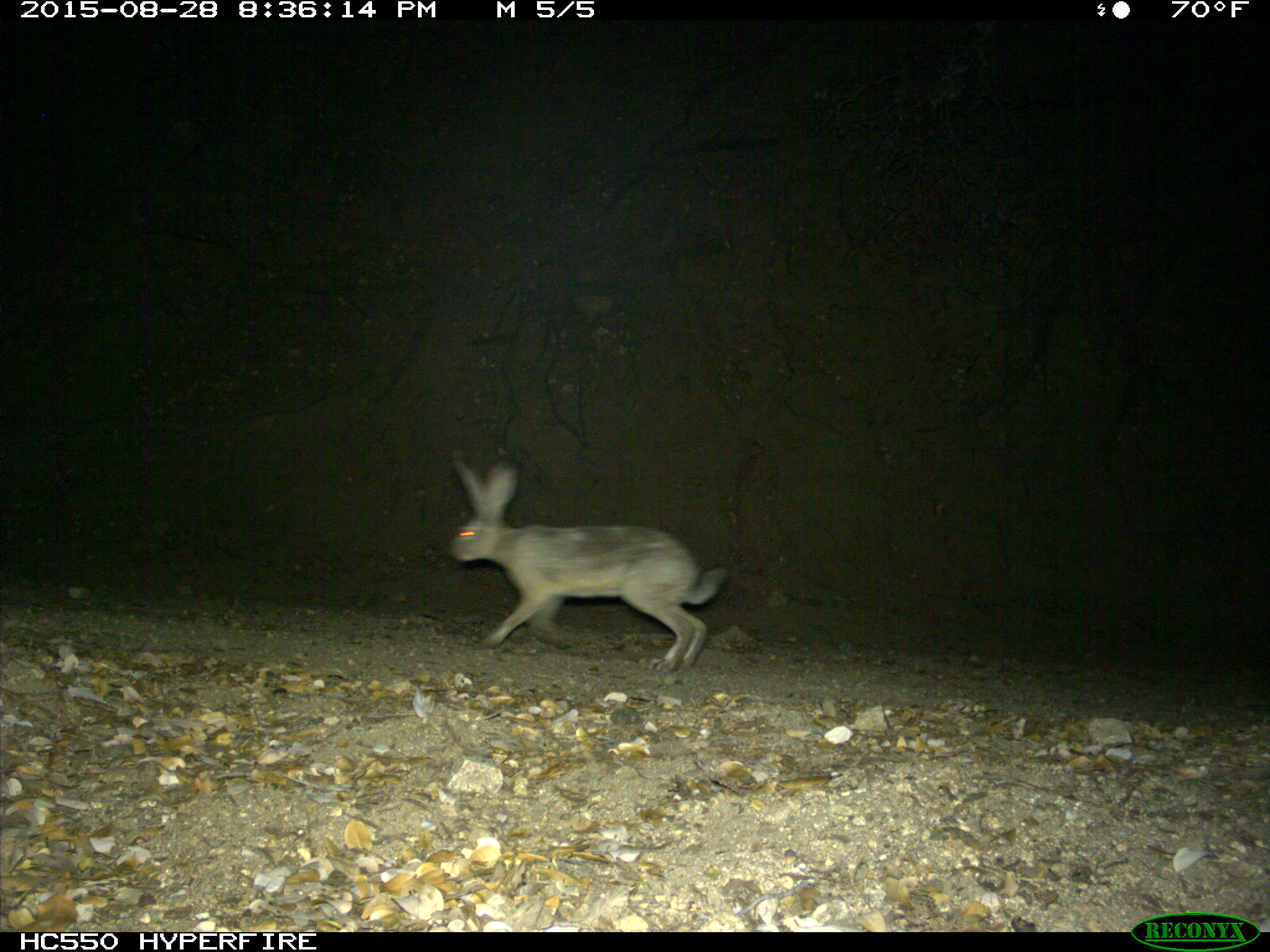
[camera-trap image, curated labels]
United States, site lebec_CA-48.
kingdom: Animalia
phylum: Chordata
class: Mammalia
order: Lagomorpha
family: Leporidae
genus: Lepus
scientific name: Lepus californicus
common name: black-tailed jackrabbit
Lepus californicus (black-tailed jackrabbit).